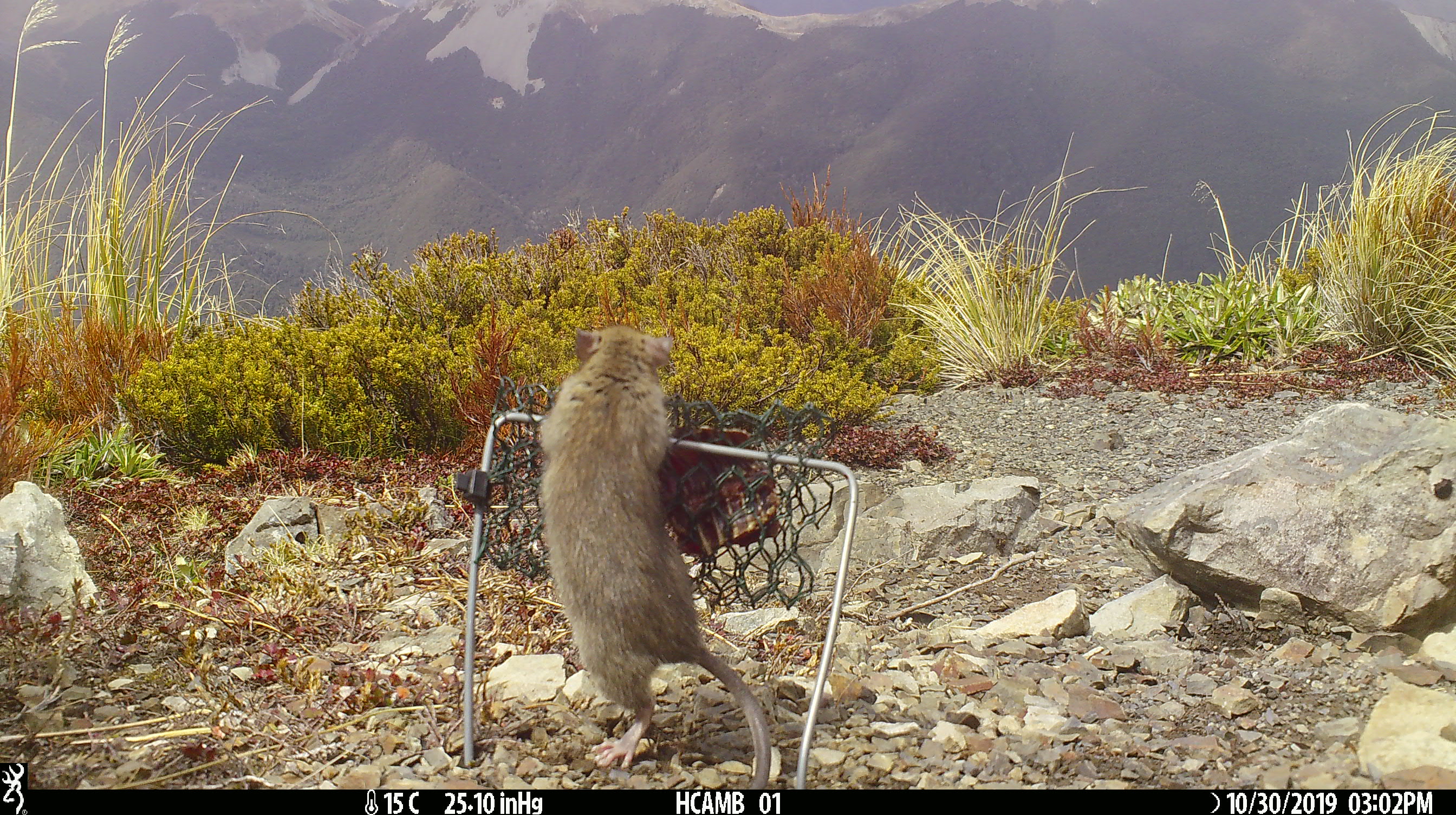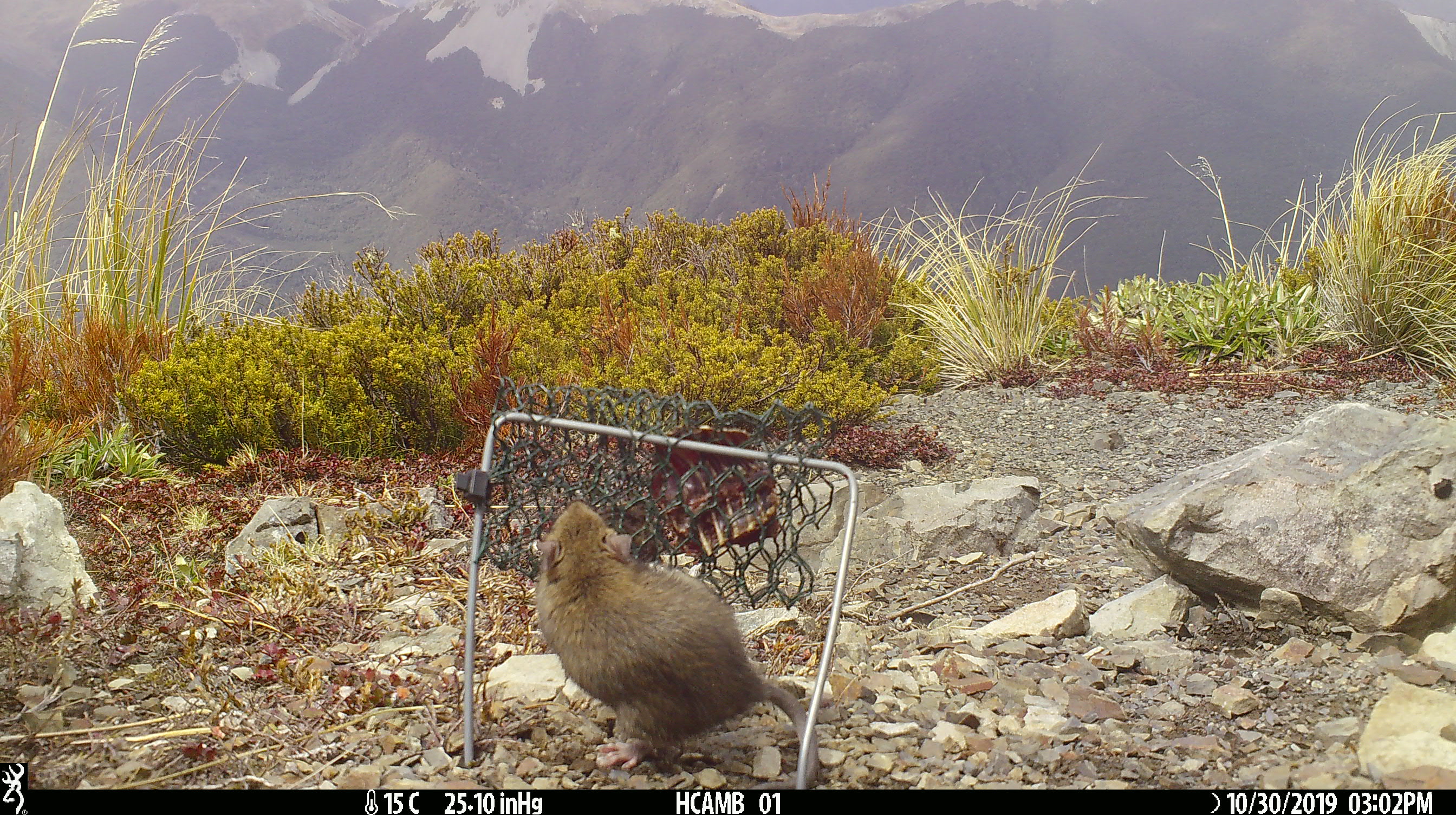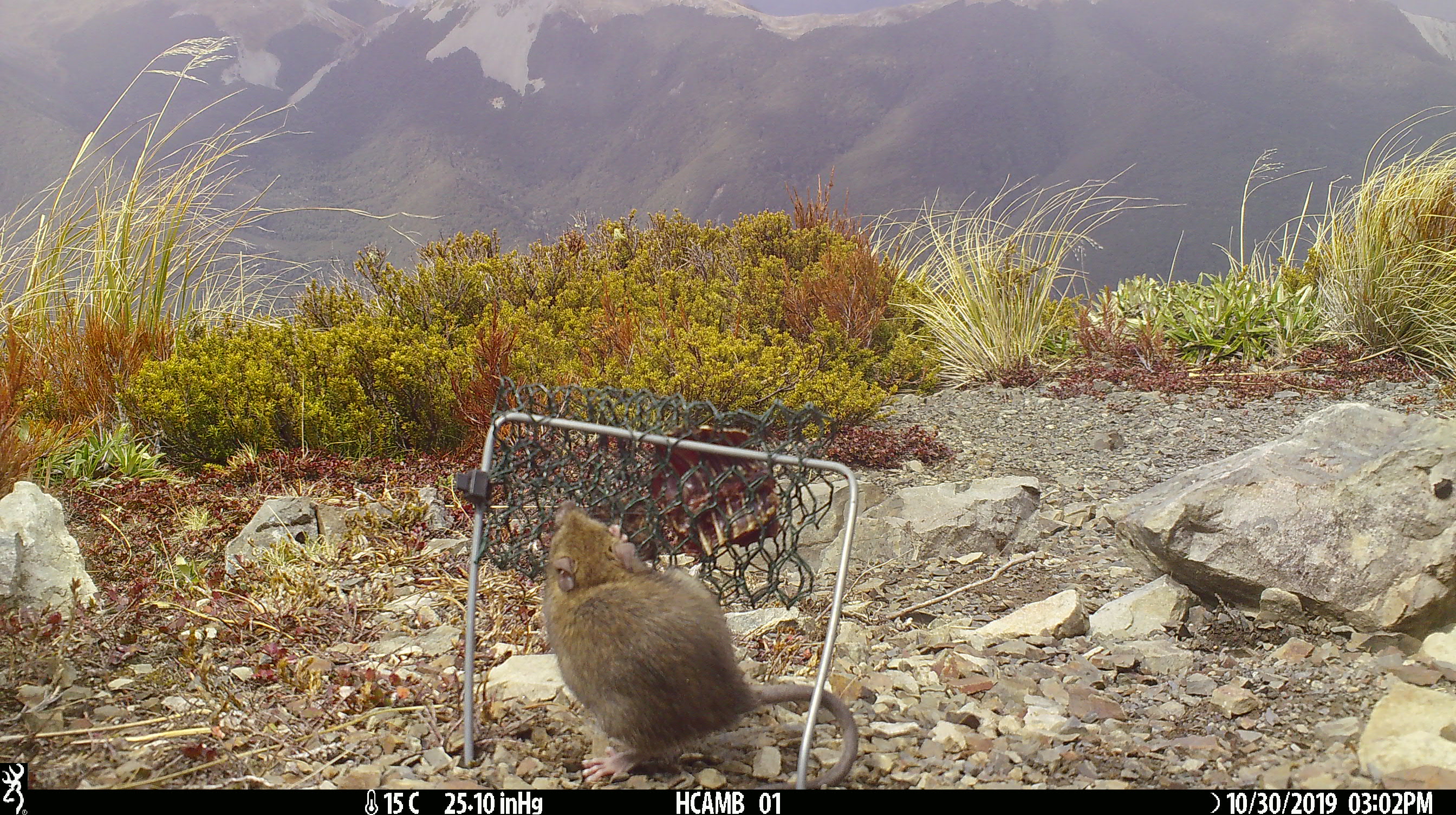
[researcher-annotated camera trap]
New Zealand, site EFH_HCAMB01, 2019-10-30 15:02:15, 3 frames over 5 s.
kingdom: Animalia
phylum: Chordata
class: Mammalia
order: Rodentia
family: Muridae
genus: Mus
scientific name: Mus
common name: mouse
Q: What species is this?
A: Mouse (Mus).